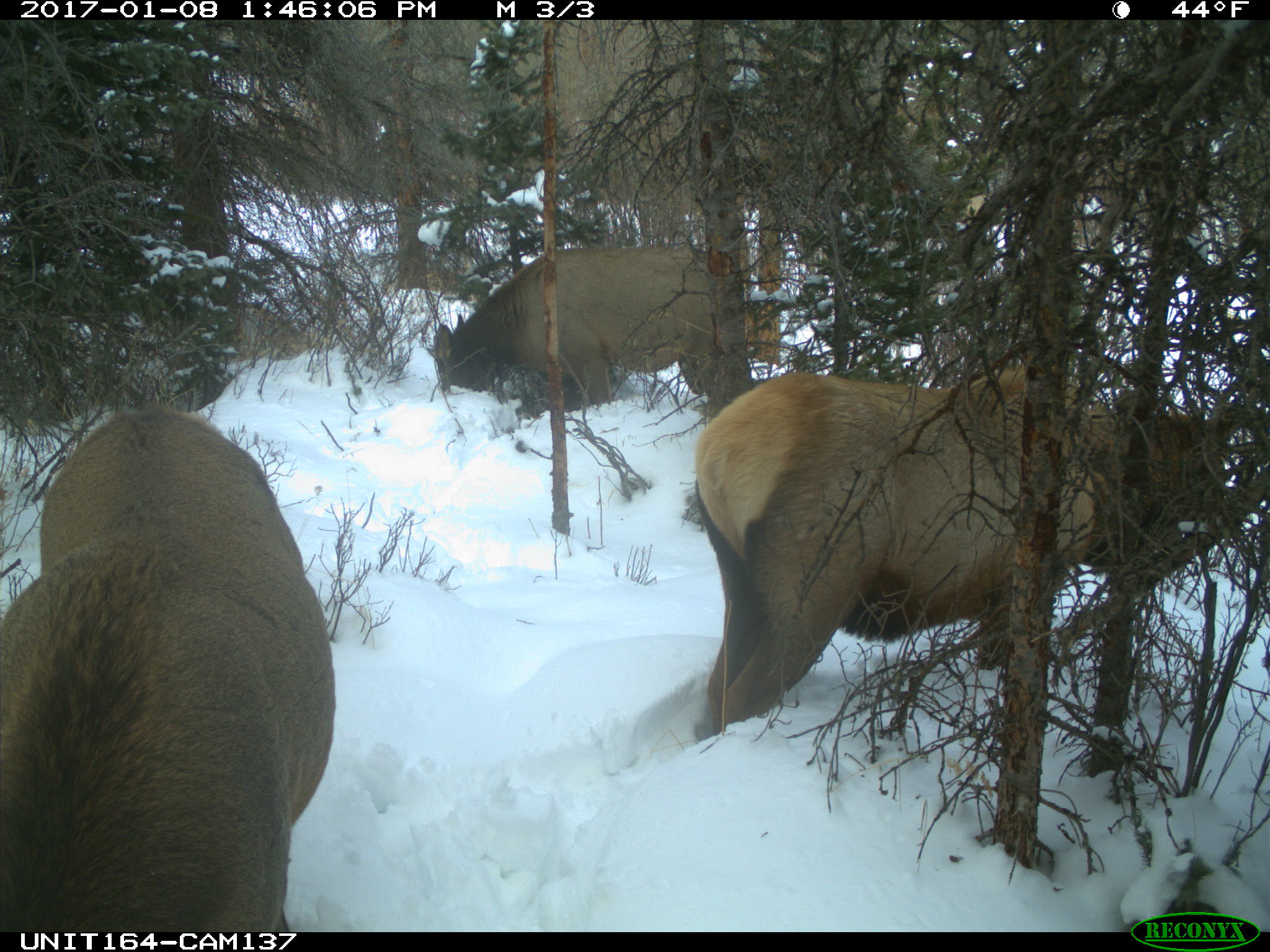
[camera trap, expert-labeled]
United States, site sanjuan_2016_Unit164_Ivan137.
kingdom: Animalia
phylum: Chordata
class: Mammalia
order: Artiodactyla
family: Cervidae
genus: Cervus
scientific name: Cervus elaphus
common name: red deer